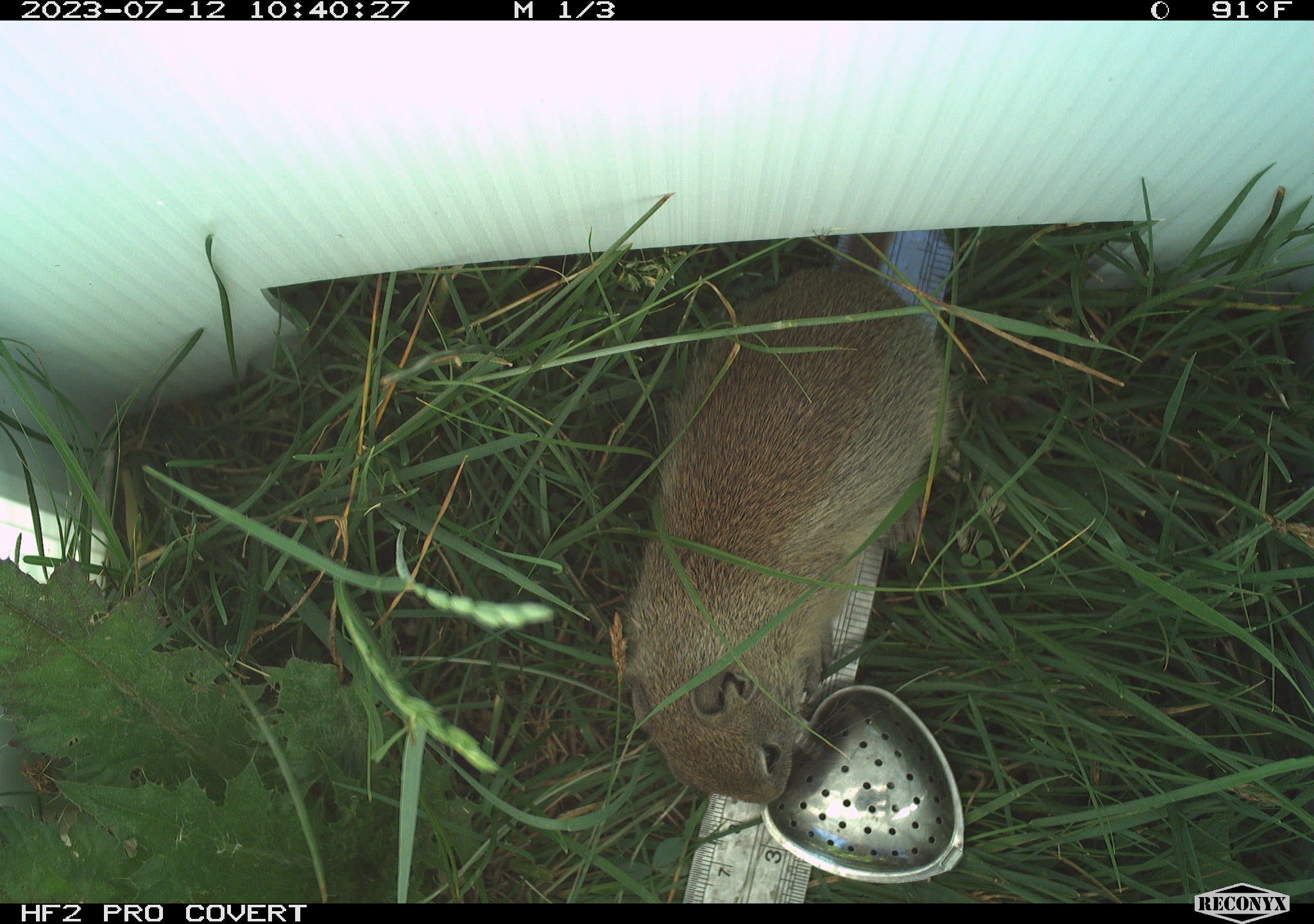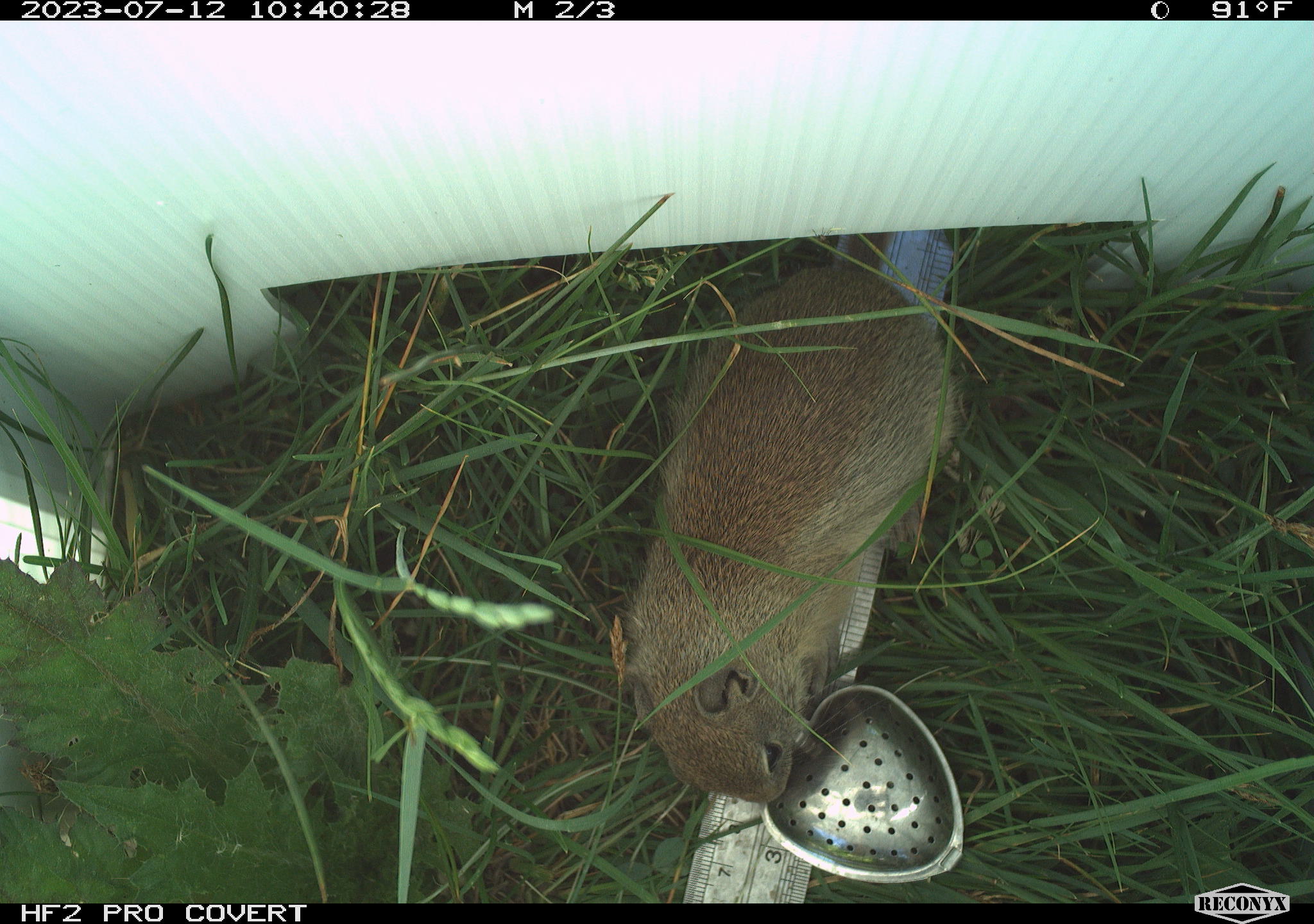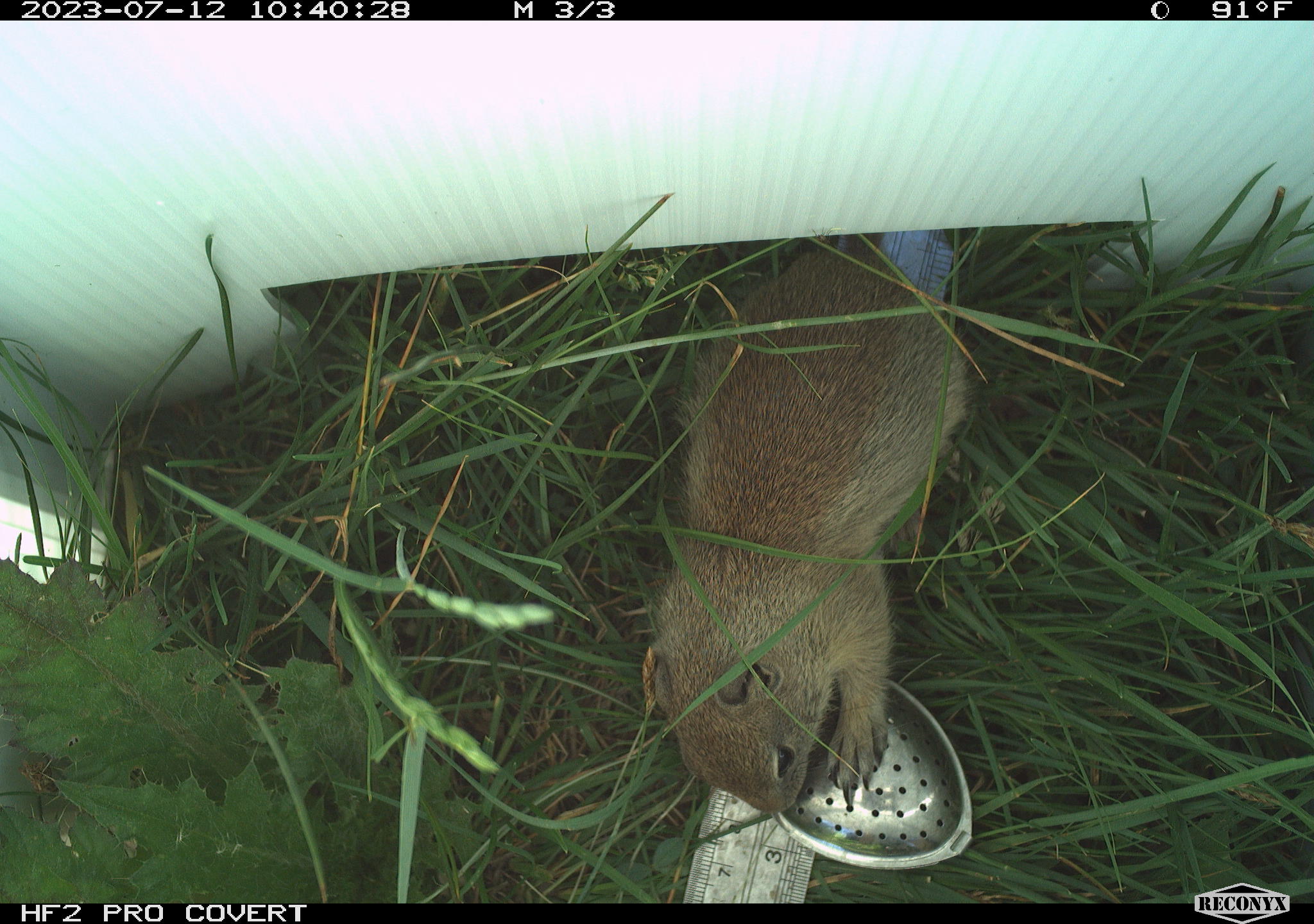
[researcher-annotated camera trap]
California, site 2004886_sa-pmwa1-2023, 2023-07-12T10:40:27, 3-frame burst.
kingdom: Animalia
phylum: Chordata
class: Mammalia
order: Rodentia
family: Sciuridae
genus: Urocitellus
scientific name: Urocitellus beldingi beldingi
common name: belding's ground squirrel